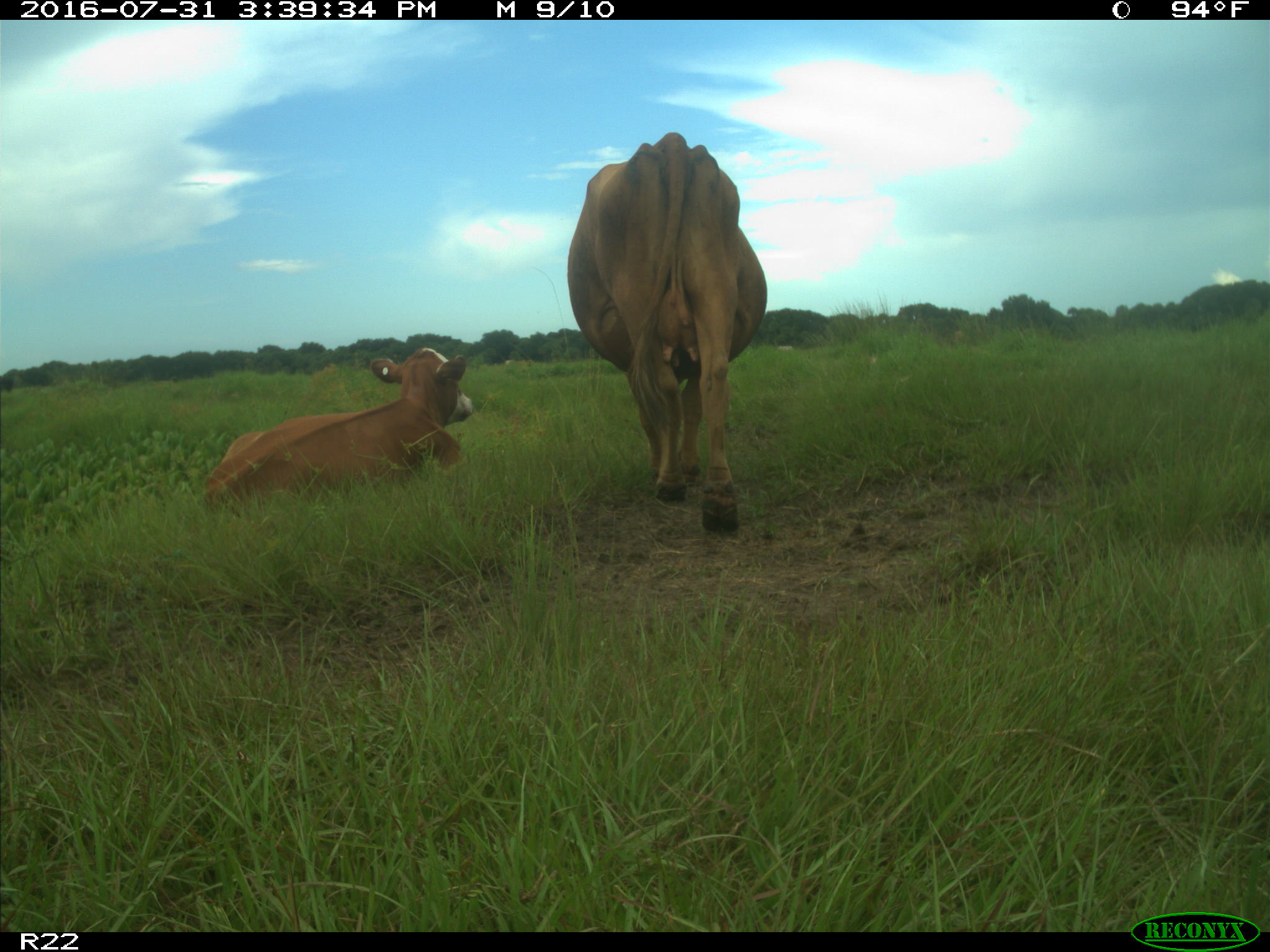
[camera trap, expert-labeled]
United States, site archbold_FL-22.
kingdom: Animalia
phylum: Chordata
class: Mammalia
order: Artiodactyla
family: Bovidae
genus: Bos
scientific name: Bos taurus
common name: domestic cow